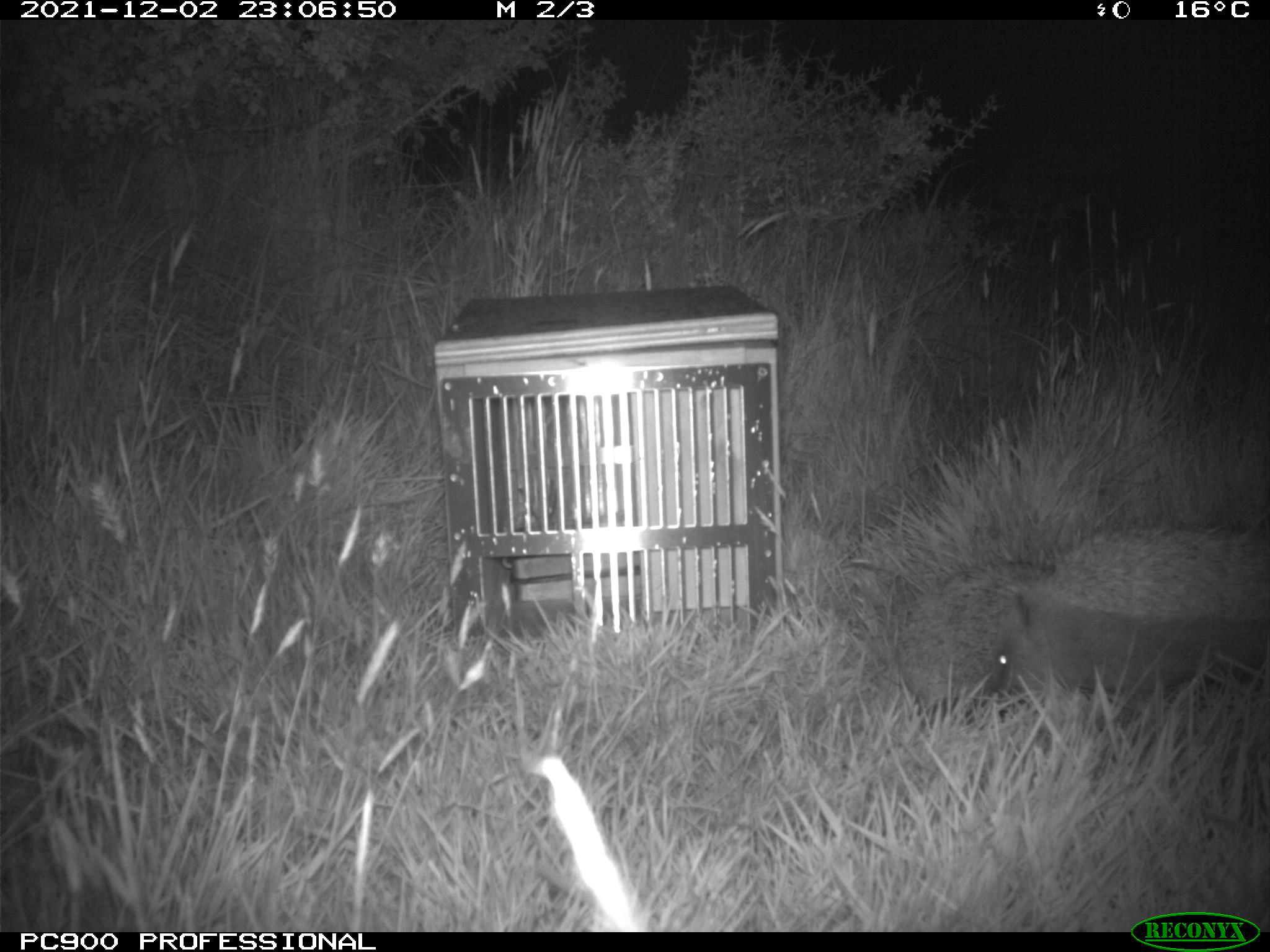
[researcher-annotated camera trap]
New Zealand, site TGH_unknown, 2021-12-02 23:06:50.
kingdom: Animalia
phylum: Chordata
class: Mammalia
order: Eulipotyphla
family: Erinaceidae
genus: Erinaceus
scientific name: Erinaceus europaeus europaeus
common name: european hedgehog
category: hedgehog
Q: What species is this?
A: Hedgehog (european hedgehog) (Erinaceus europaeus europaeus).